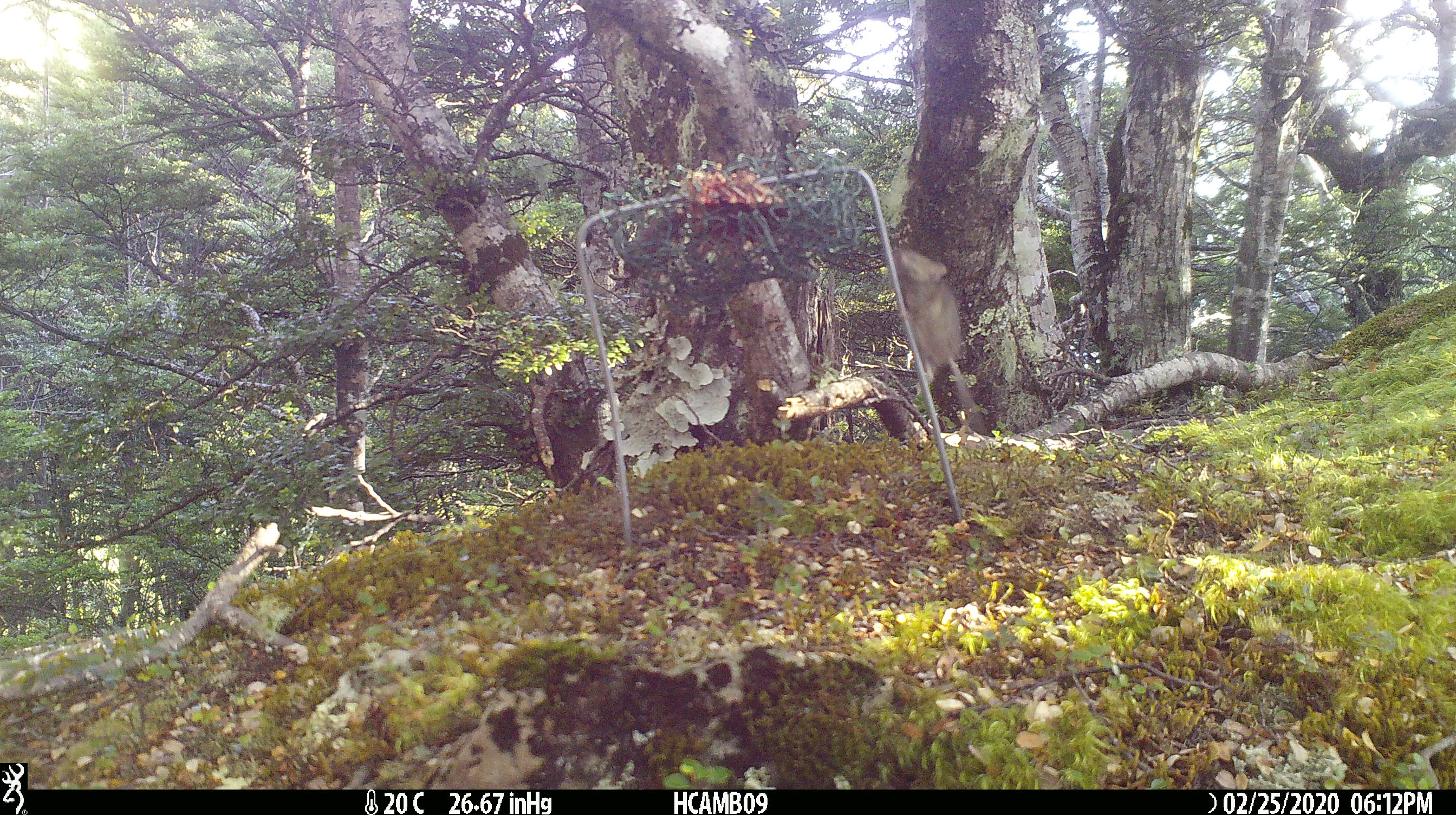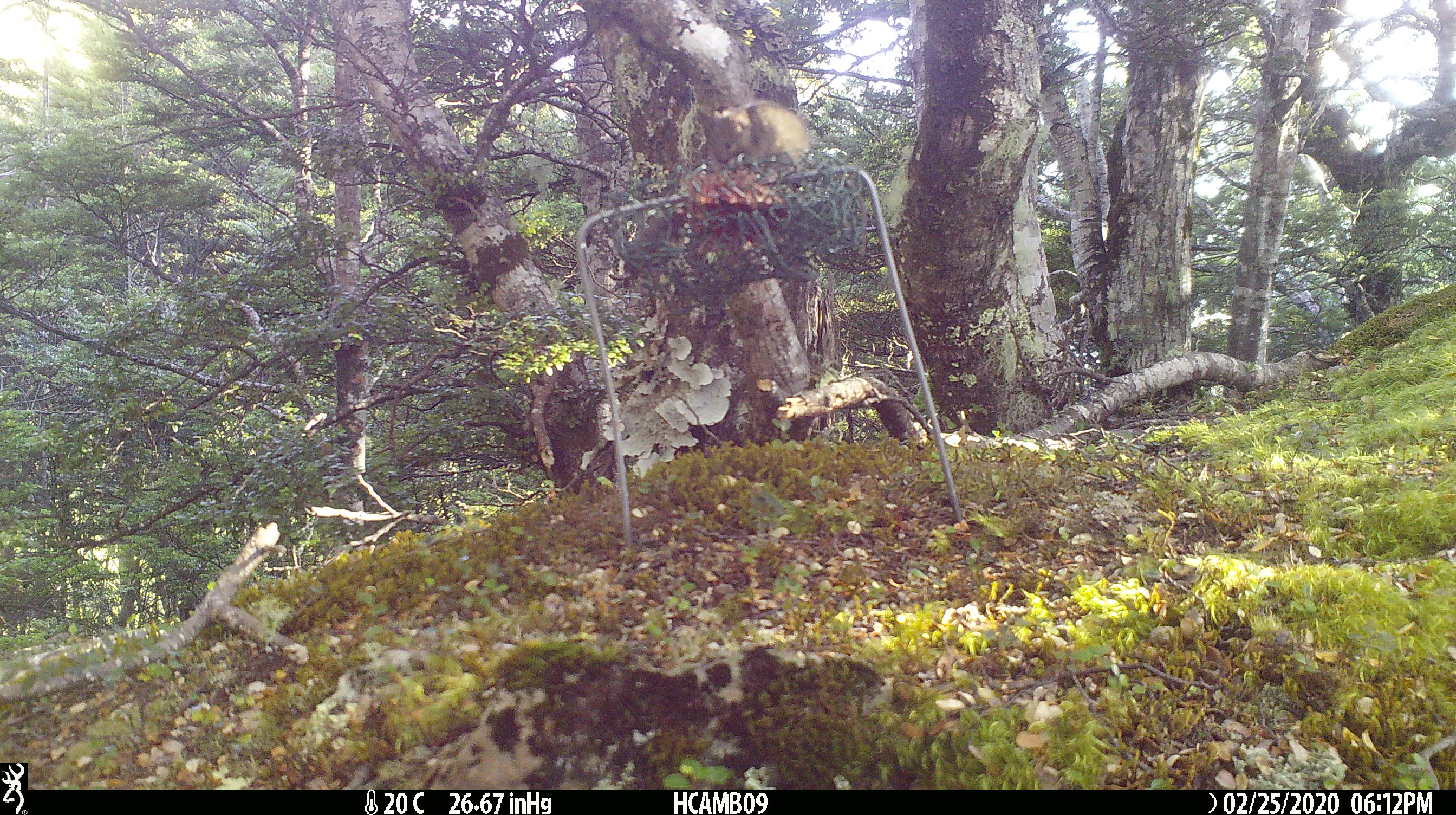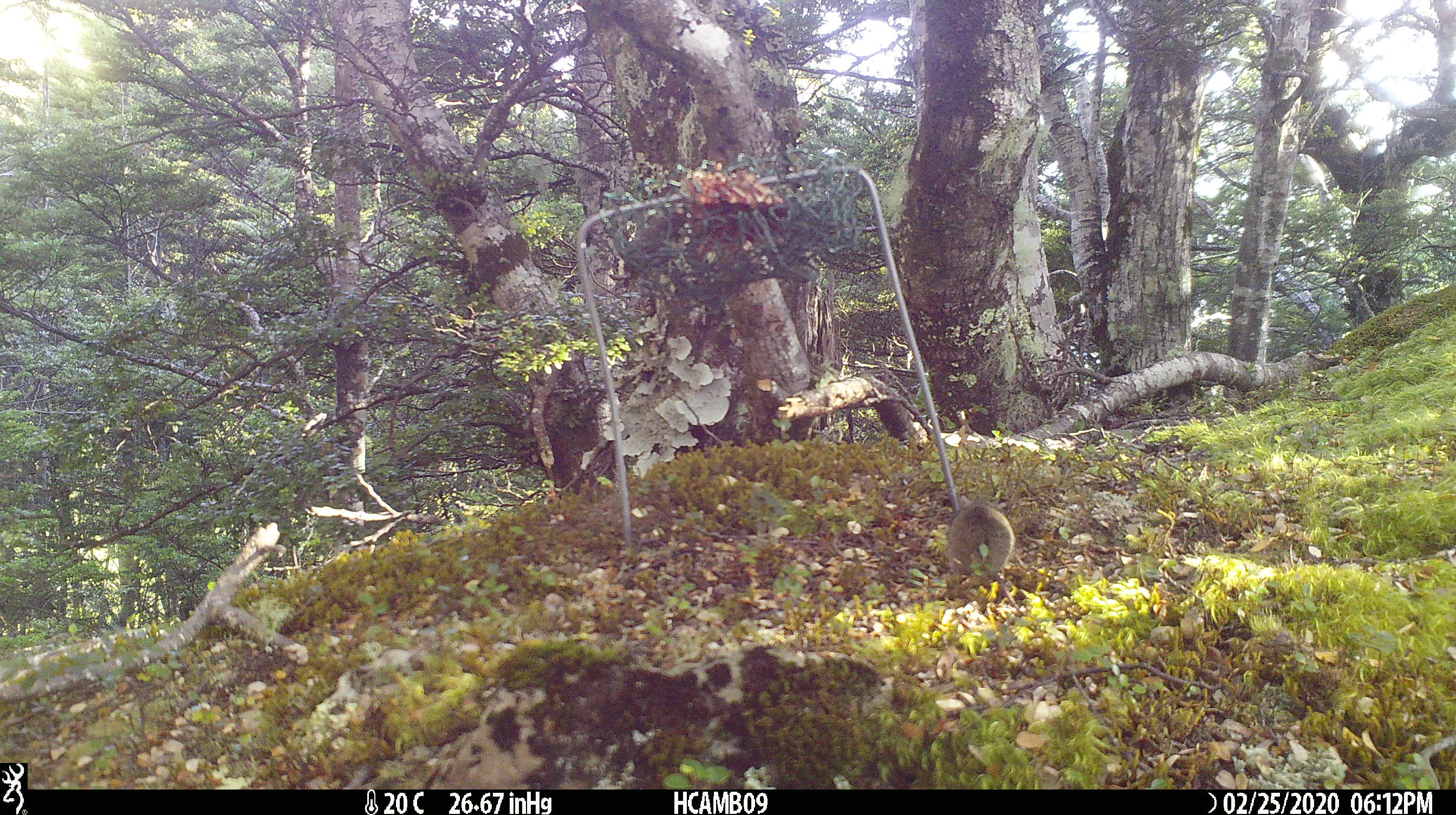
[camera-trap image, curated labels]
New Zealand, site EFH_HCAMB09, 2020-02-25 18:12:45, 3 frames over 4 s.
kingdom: Animalia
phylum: Chordata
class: Mammalia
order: Rodentia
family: Muridae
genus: Mus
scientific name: Mus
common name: mouse